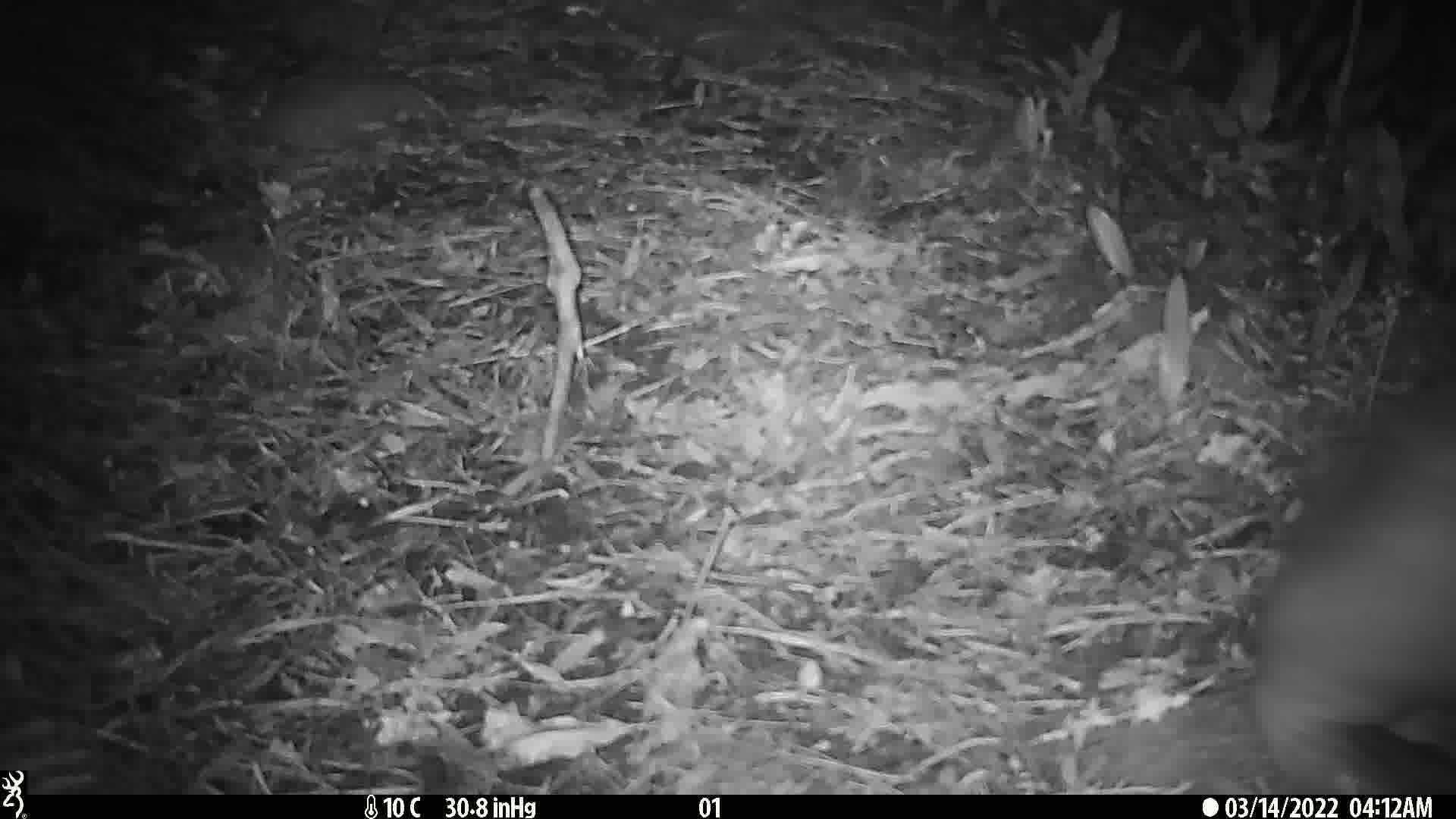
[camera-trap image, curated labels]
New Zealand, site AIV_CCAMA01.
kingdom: Animalia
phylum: Chordata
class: Mammalia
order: Carnivora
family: Otariidae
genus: Phocarctos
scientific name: Phocarctos hookeri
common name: new zealand sea lion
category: sealion